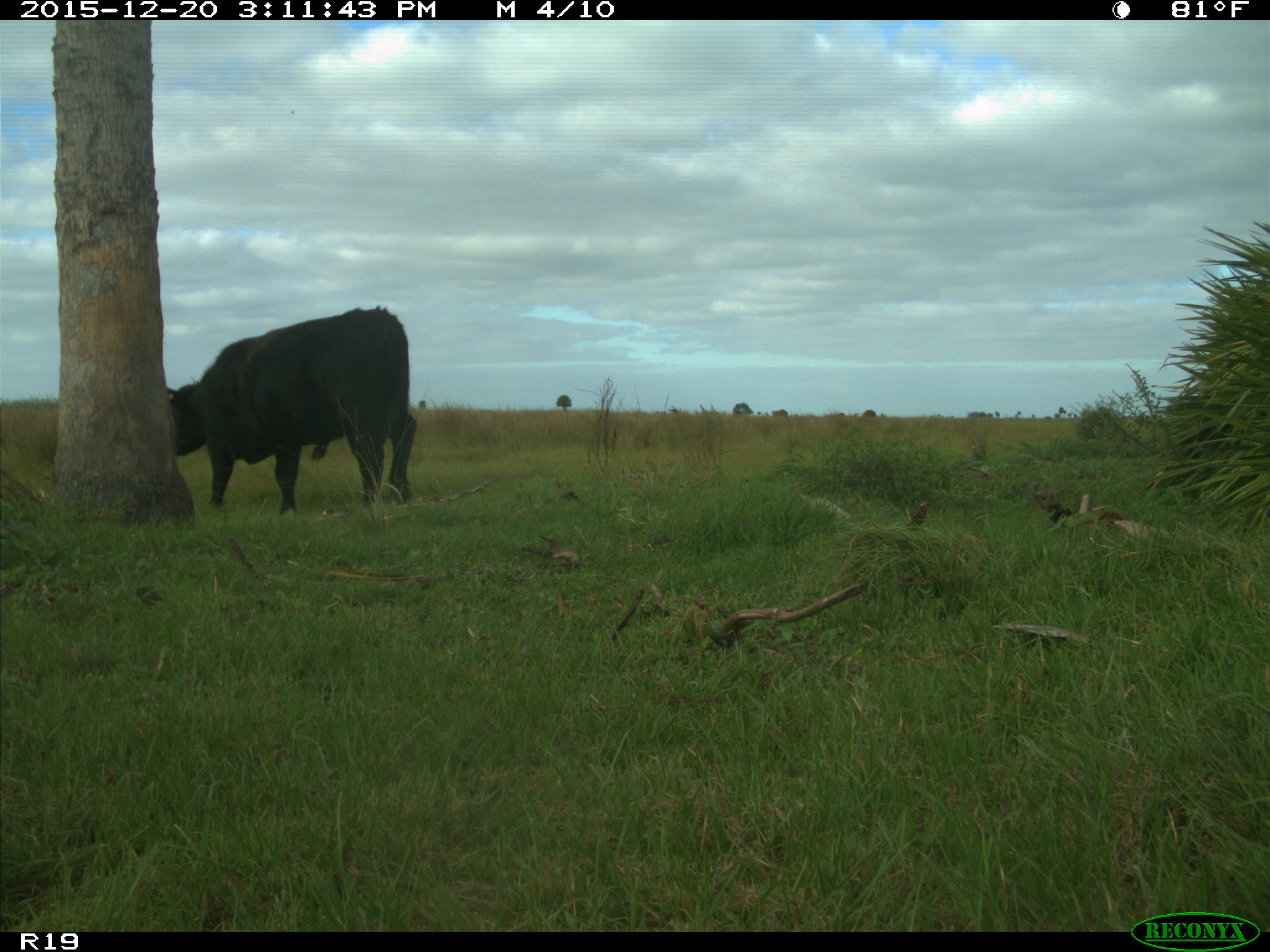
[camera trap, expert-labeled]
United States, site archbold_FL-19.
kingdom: Animalia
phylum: Chordata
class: Mammalia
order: Artiodactyla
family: Bovidae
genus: Bos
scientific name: Bos taurus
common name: domestic cow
Bos taurus (domestic cow).